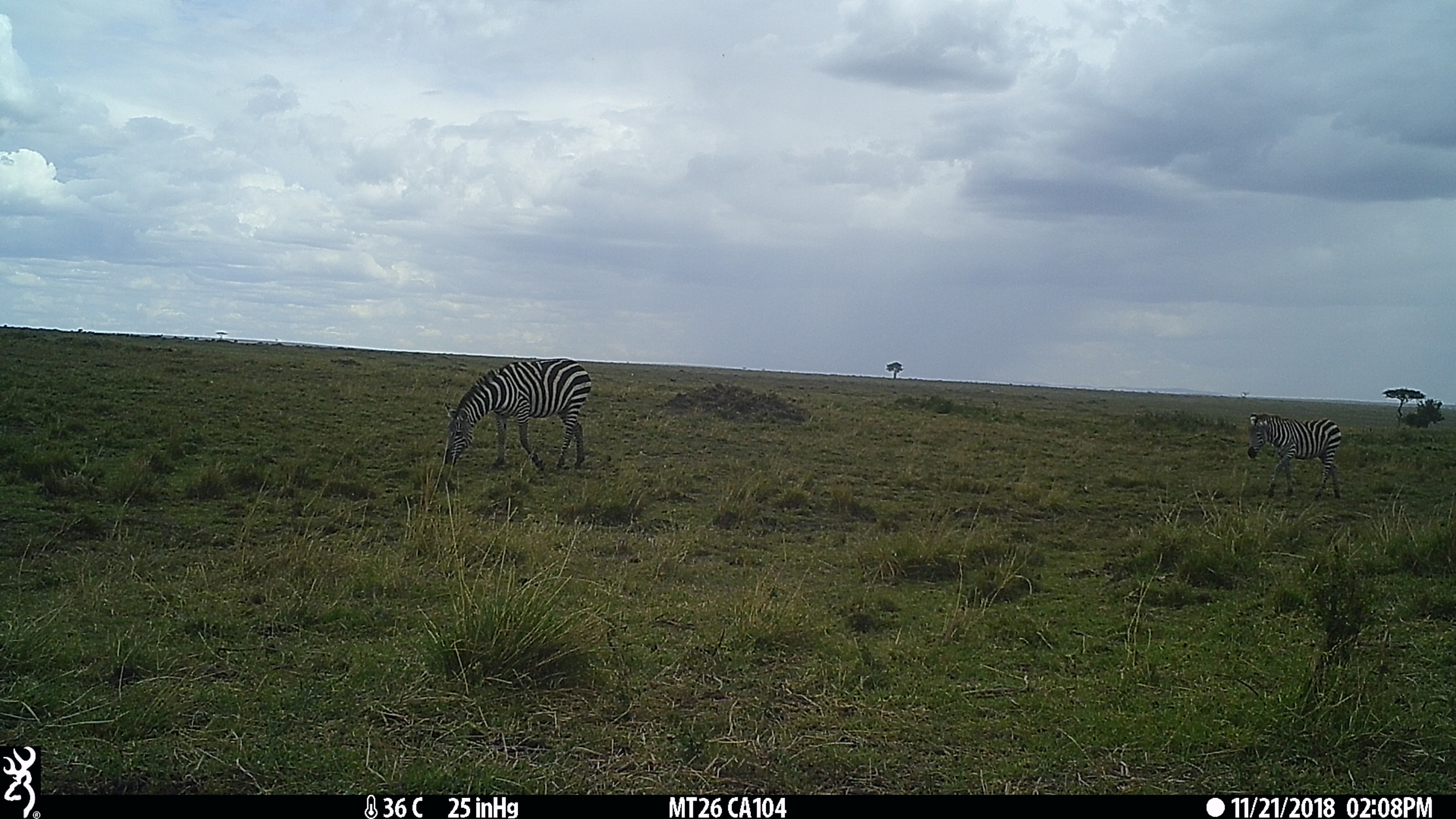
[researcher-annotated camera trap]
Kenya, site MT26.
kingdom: Animalia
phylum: Chordata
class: Mammalia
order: Perissodactyla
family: Equidae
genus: Equus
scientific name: Equus quagga burchellii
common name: burchell's zebra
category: zebra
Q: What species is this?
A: Zebra (burchell's zebra) (Equus quagga burchellii).